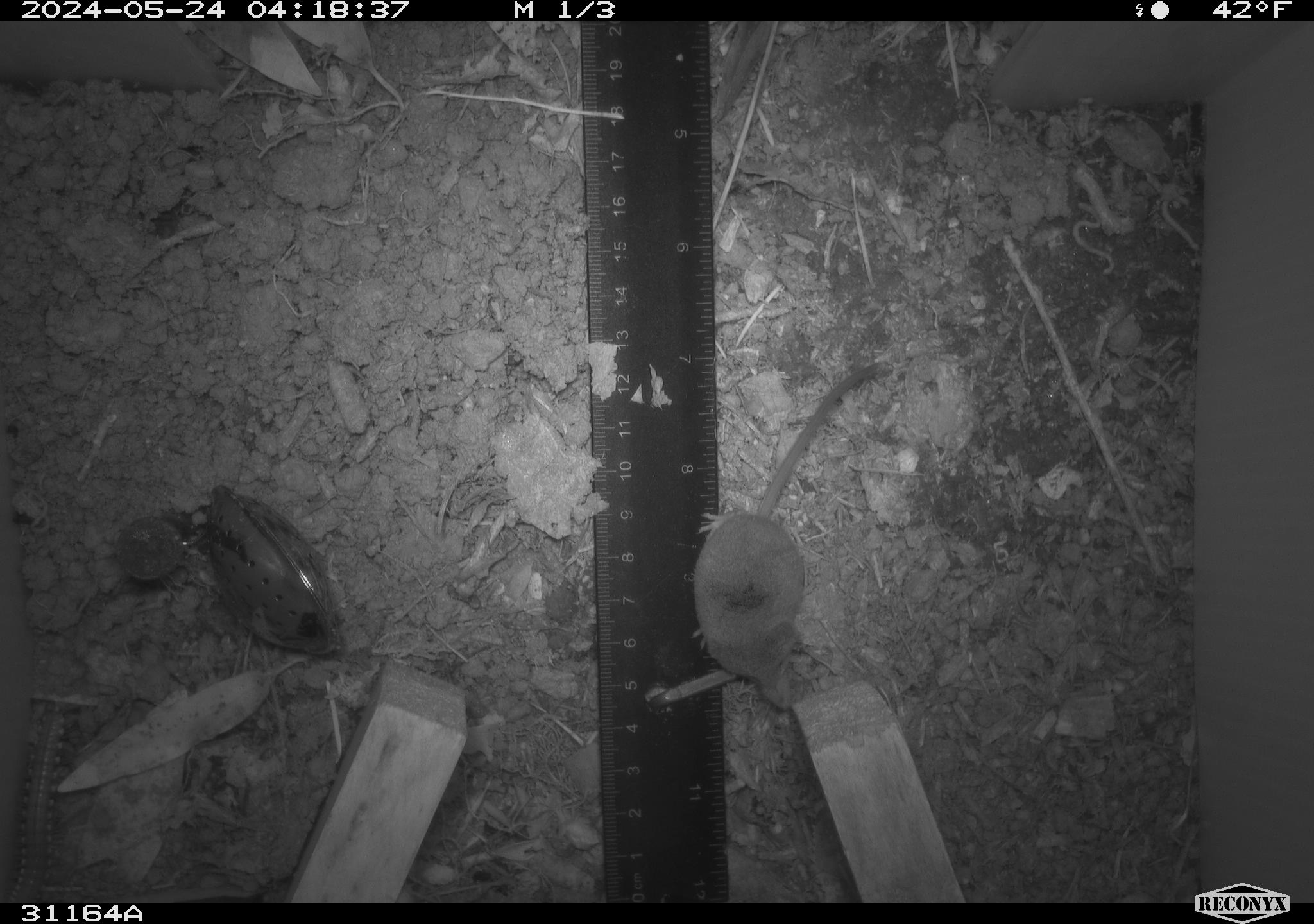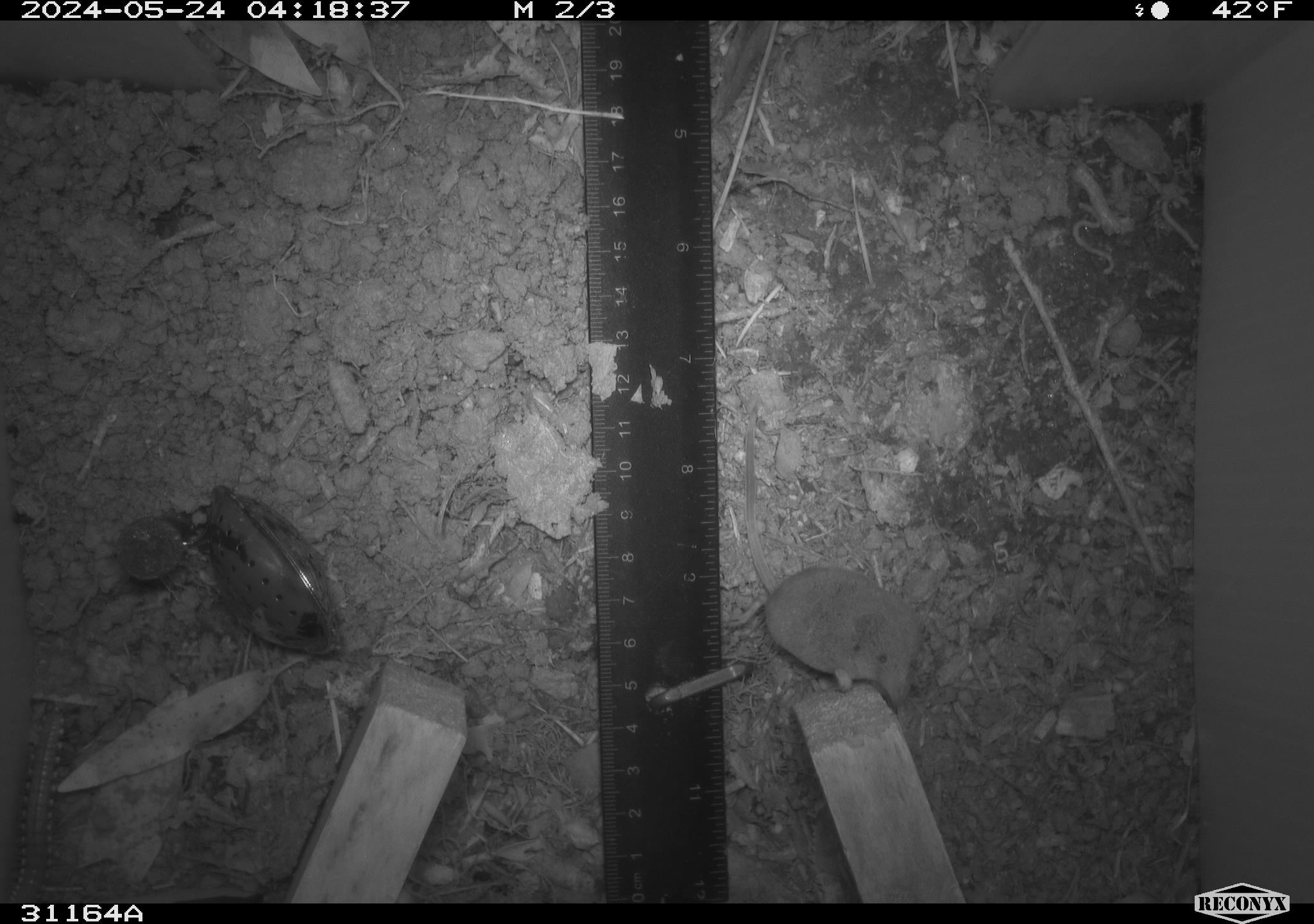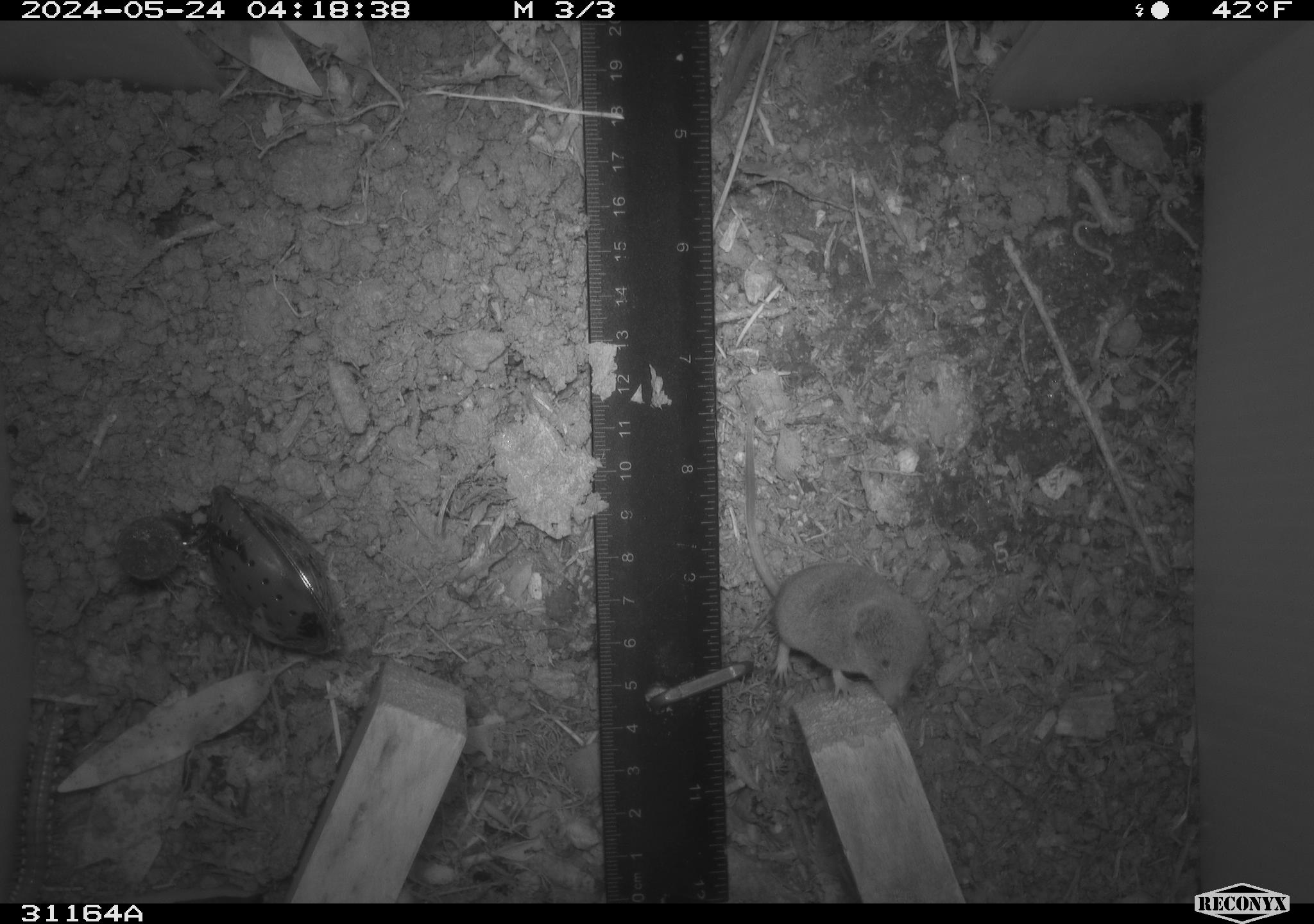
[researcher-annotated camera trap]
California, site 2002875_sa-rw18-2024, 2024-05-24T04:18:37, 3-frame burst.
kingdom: Animalia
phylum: Chordata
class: Mammalia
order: Eulipotyphla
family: Soricidae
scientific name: Soricidae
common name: shrews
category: soricidae family